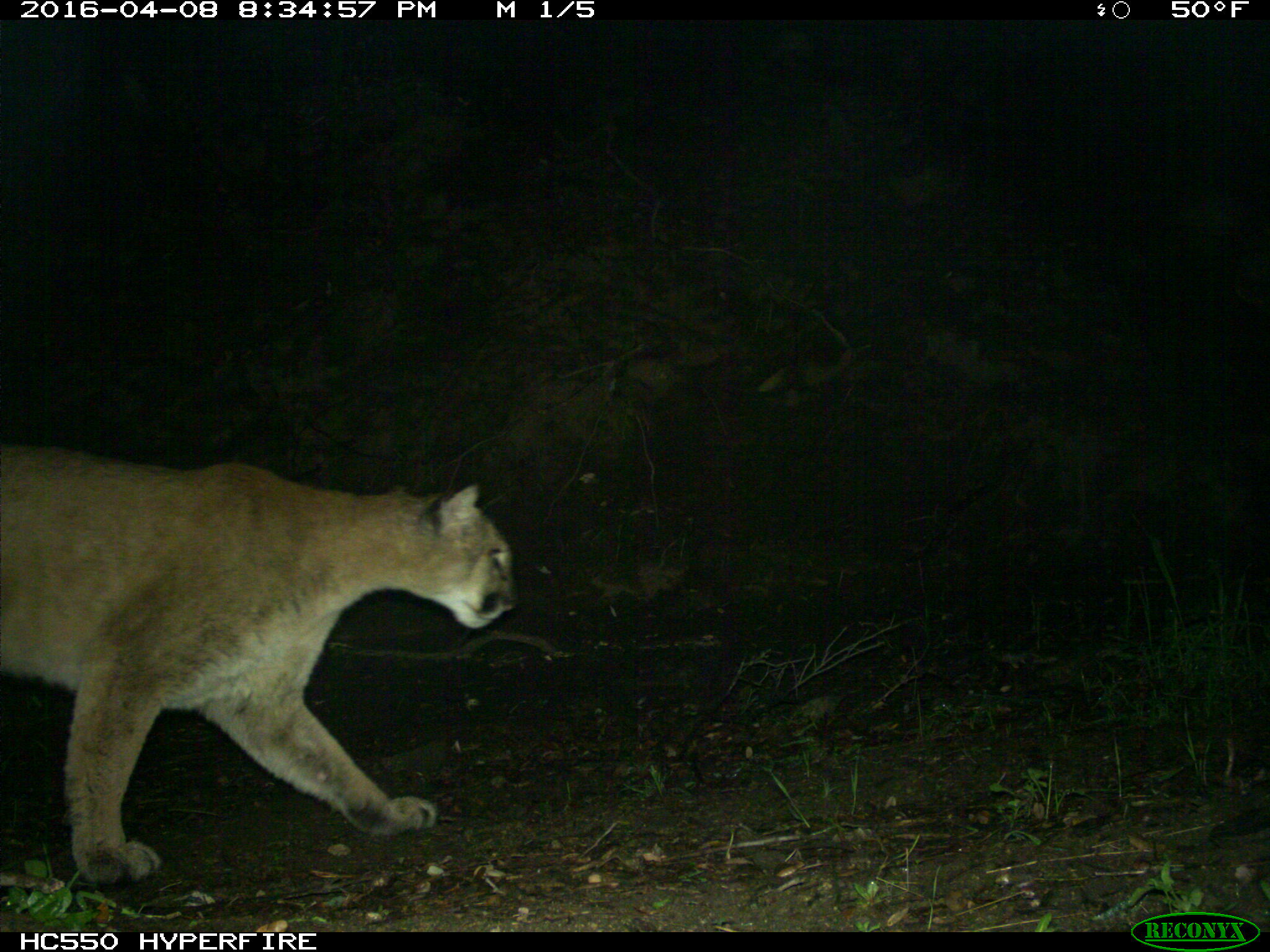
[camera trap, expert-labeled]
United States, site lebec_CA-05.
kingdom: Animalia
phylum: Chordata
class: Mammalia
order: Carnivora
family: Felidae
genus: Puma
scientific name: Puma concolor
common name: mountain lion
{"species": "Puma concolor (mountain lion)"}